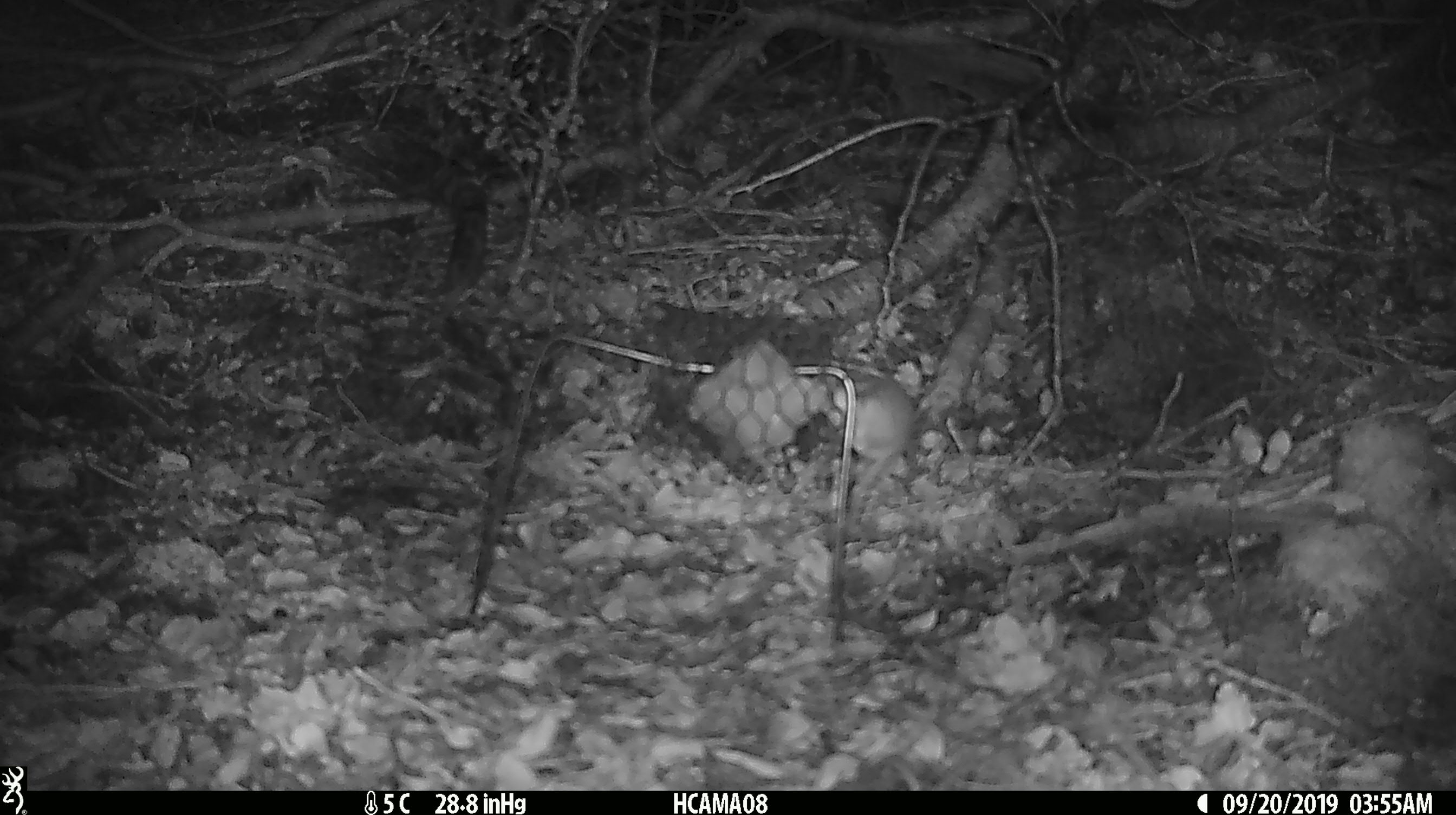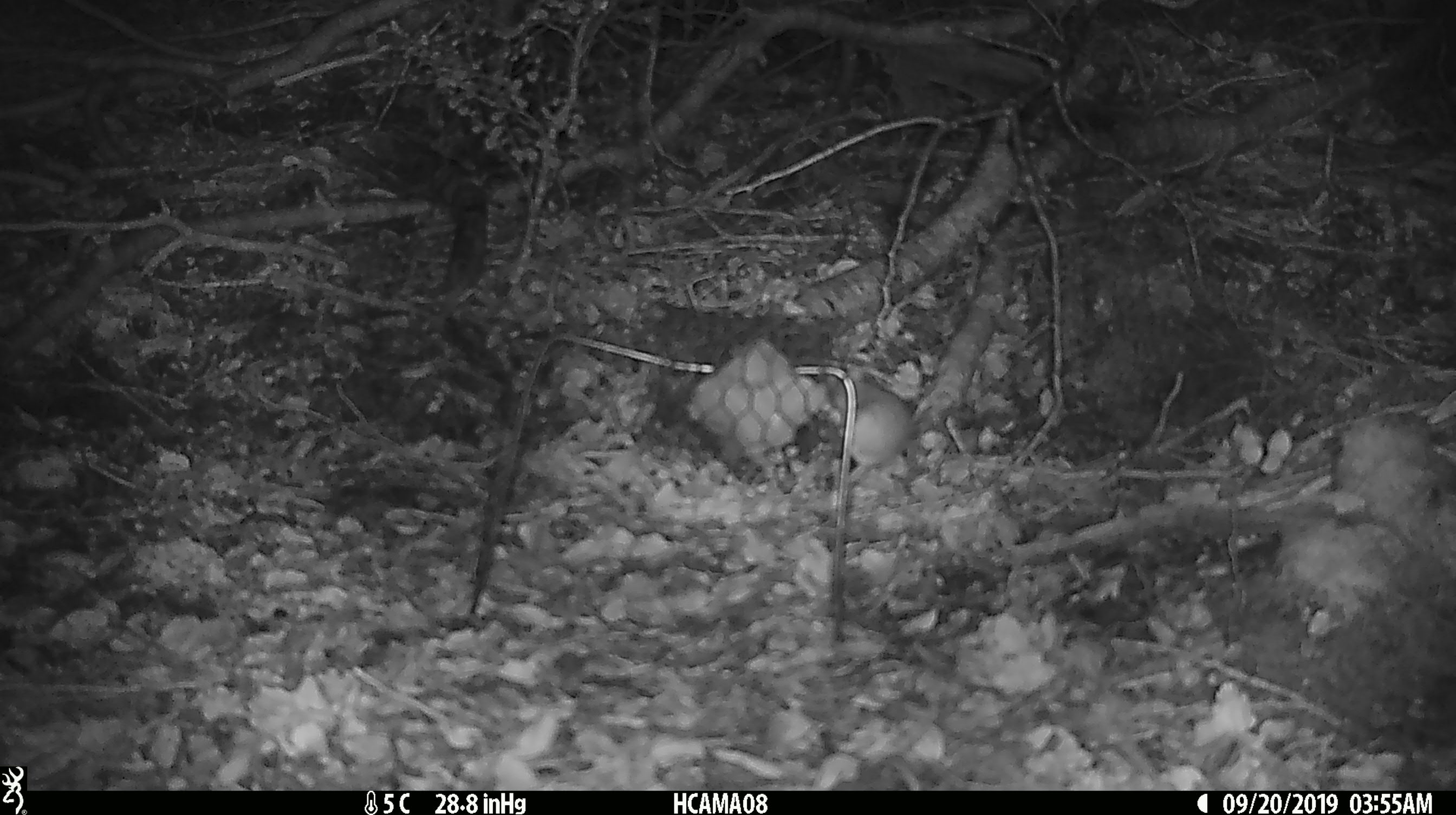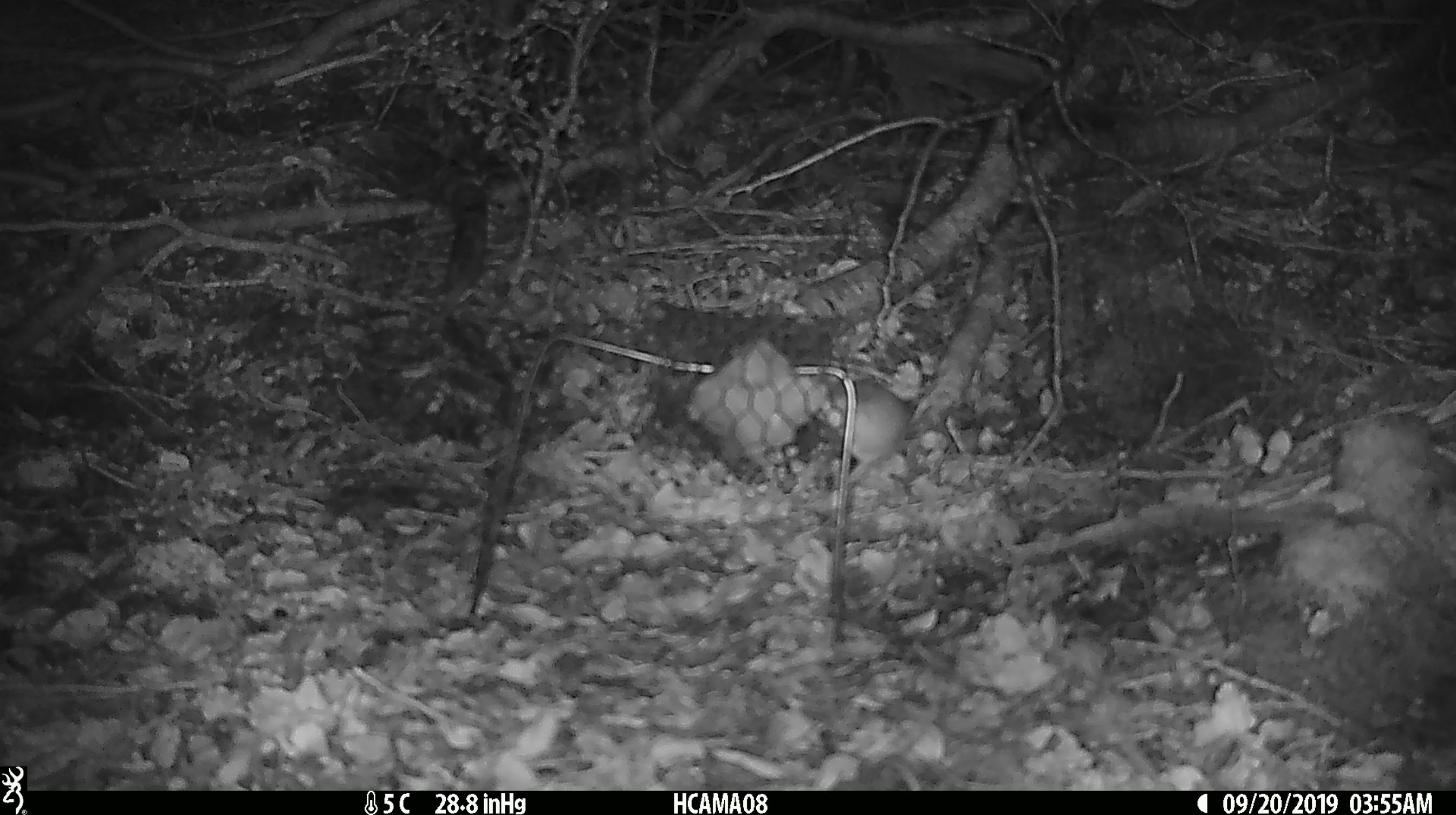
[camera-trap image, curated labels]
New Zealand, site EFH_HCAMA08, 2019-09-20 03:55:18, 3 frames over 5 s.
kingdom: Animalia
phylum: Chordata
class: Mammalia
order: Rodentia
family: Muridae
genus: Mus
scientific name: Mus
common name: mouse